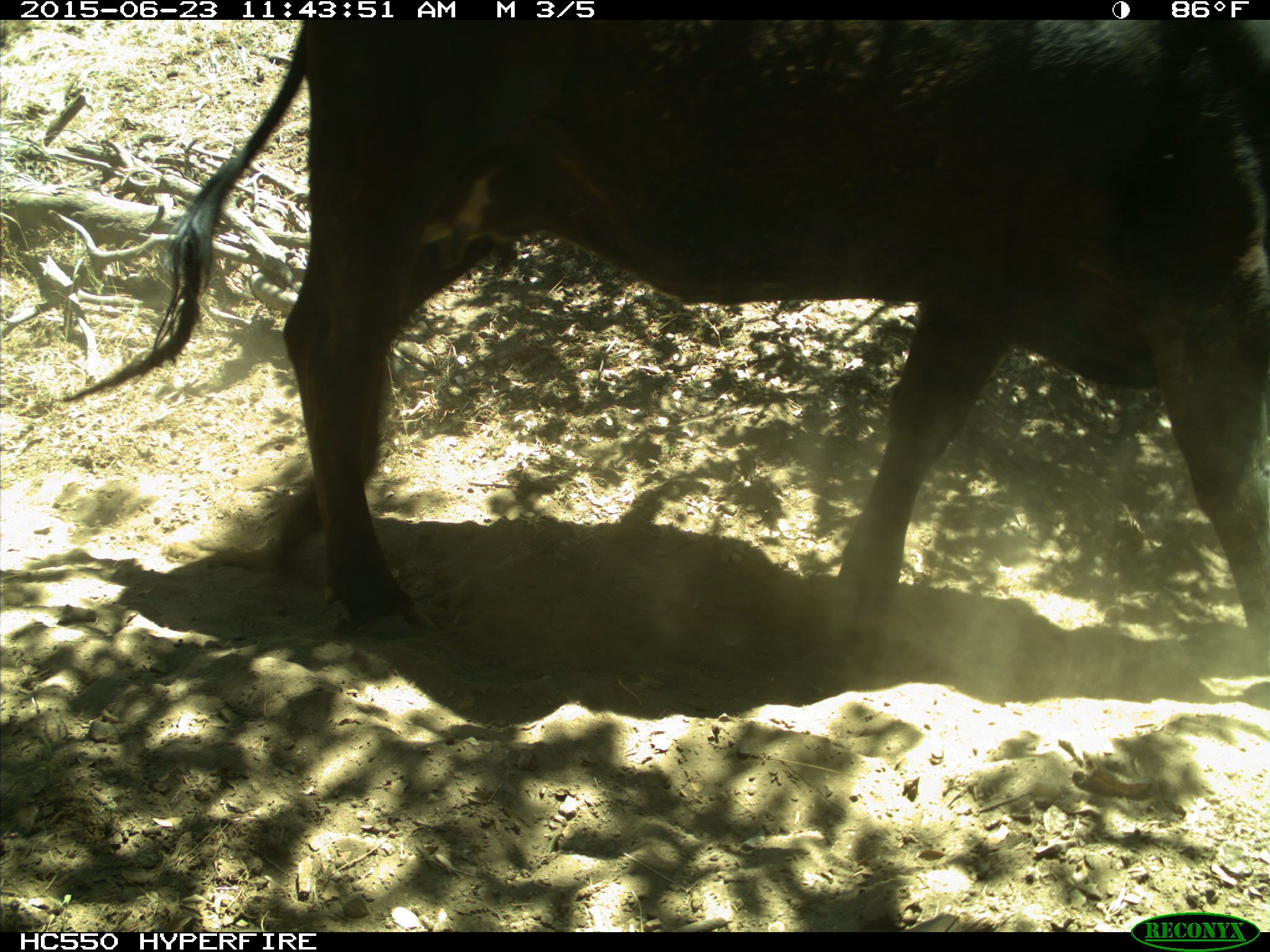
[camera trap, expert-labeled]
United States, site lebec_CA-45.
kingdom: Animalia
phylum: Chordata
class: Mammalia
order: Artiodactyla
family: Bovidae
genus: Bos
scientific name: Bos taurus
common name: domestic cow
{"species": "Bos taurus (domestic cow)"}